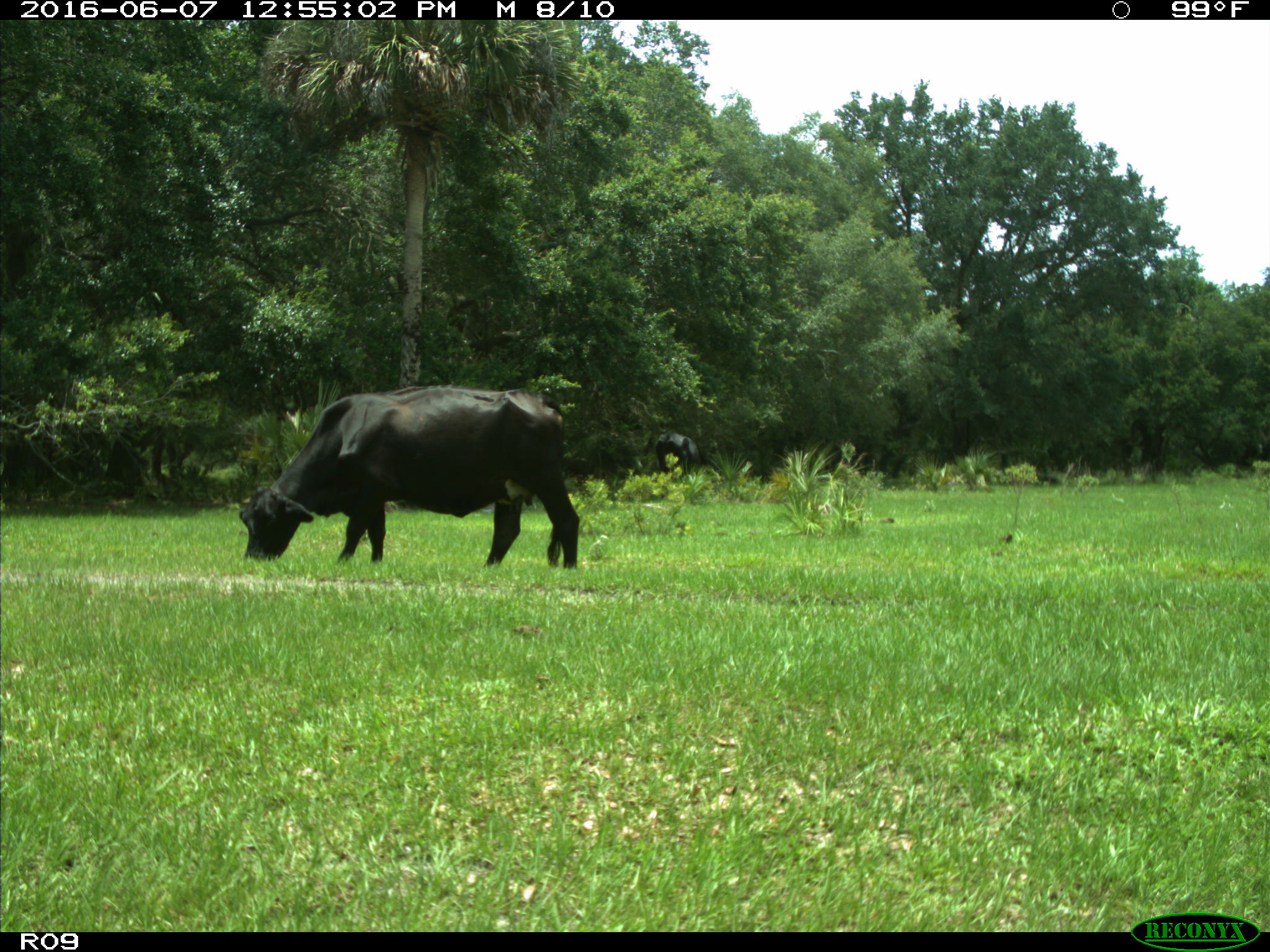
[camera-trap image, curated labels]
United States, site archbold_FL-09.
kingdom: Animalia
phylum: Chordata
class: Mammalia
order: Artiodactyla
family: Bovidae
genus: Bos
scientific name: Bos taurus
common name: domestic cow